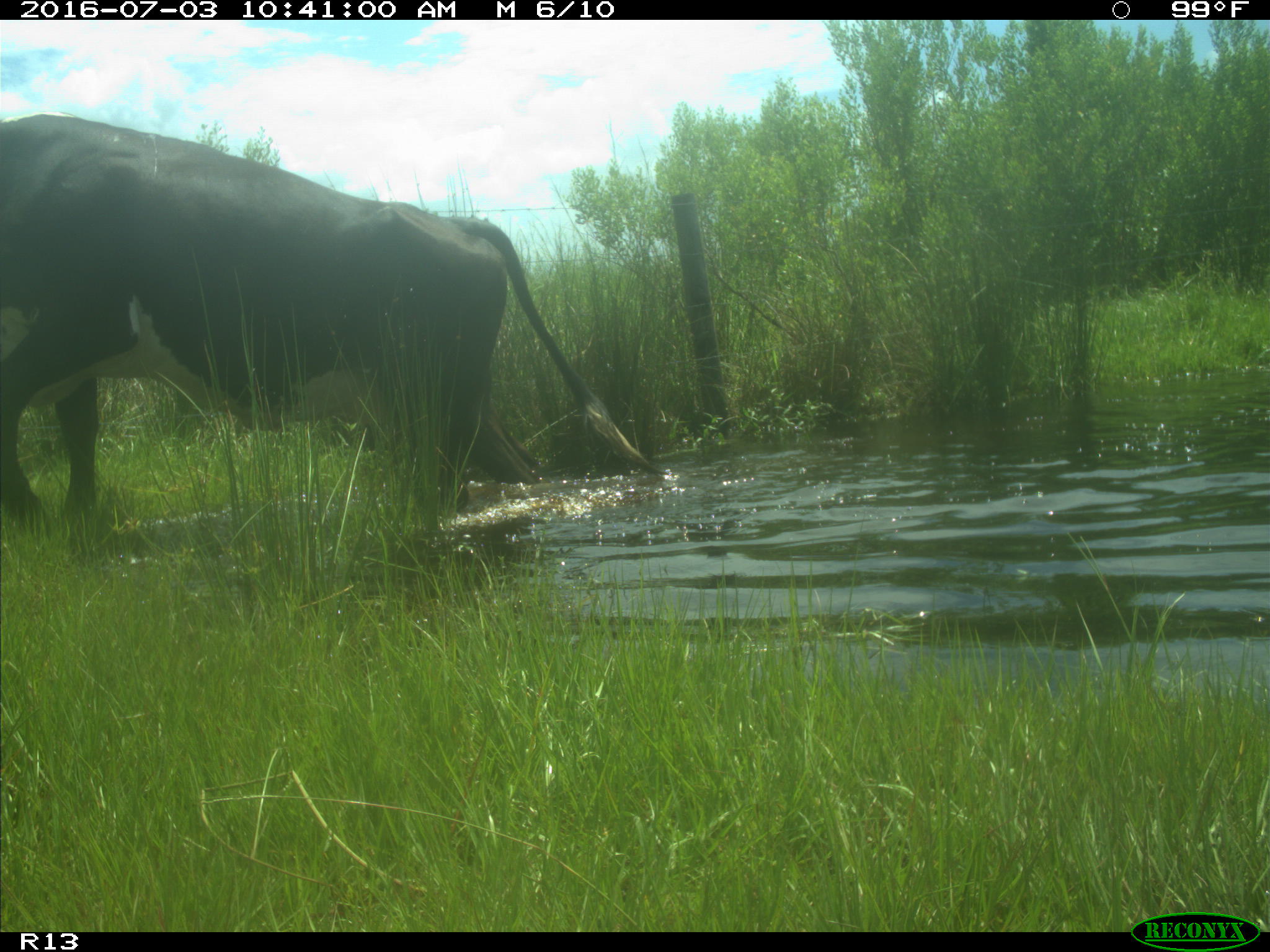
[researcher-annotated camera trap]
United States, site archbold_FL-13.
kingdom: Animalia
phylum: Chordata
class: Mammalia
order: Artiodactyla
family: Bovidae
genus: Bos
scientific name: Bos taurus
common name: domestic cow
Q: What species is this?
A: Bos taurus (domestic cow).